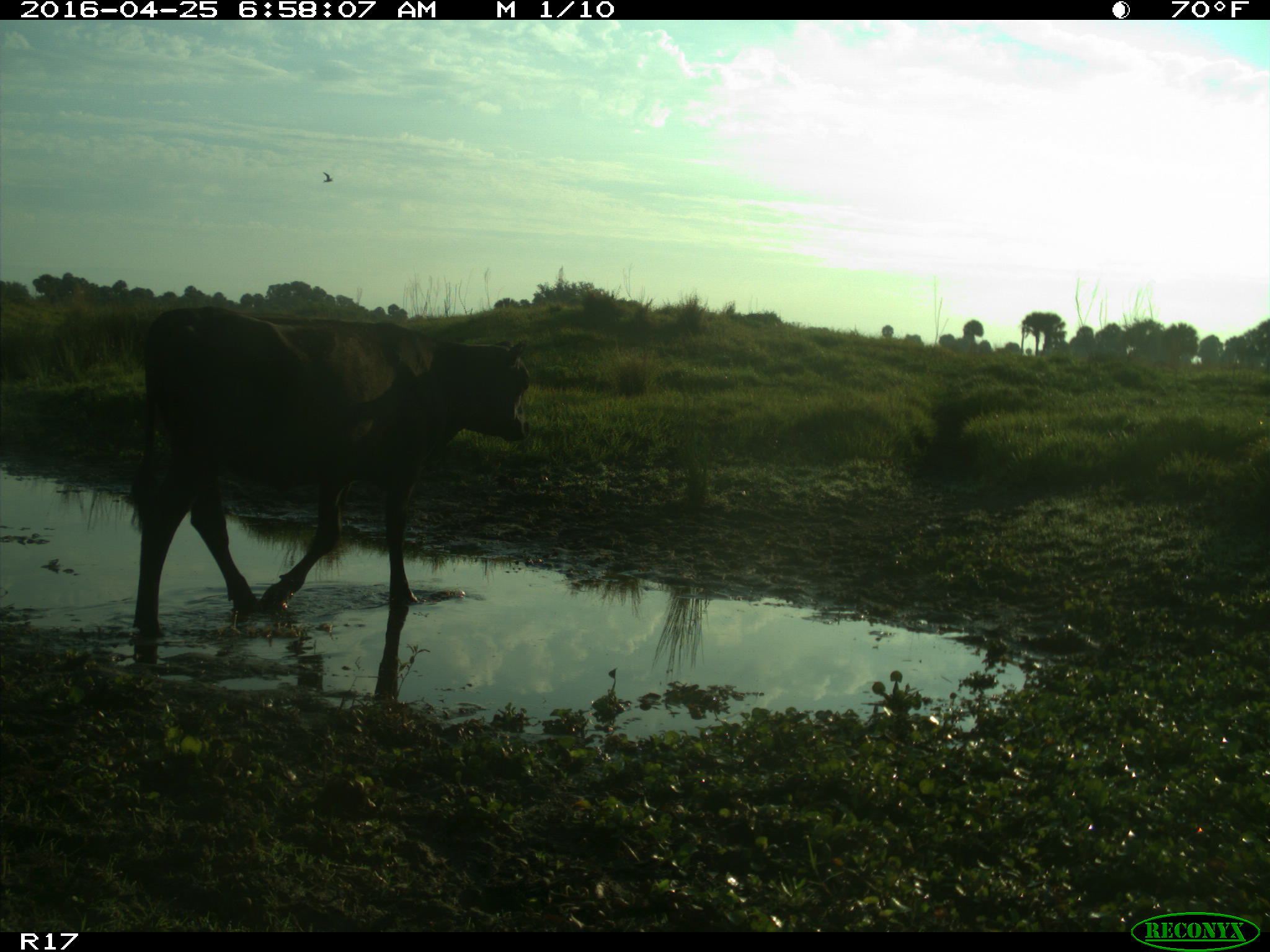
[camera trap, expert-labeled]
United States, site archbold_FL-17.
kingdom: Animalia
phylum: Chordata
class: Mammalia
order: Artiodactyla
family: Bovidae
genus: Bos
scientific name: Bos taurus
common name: domestic cow